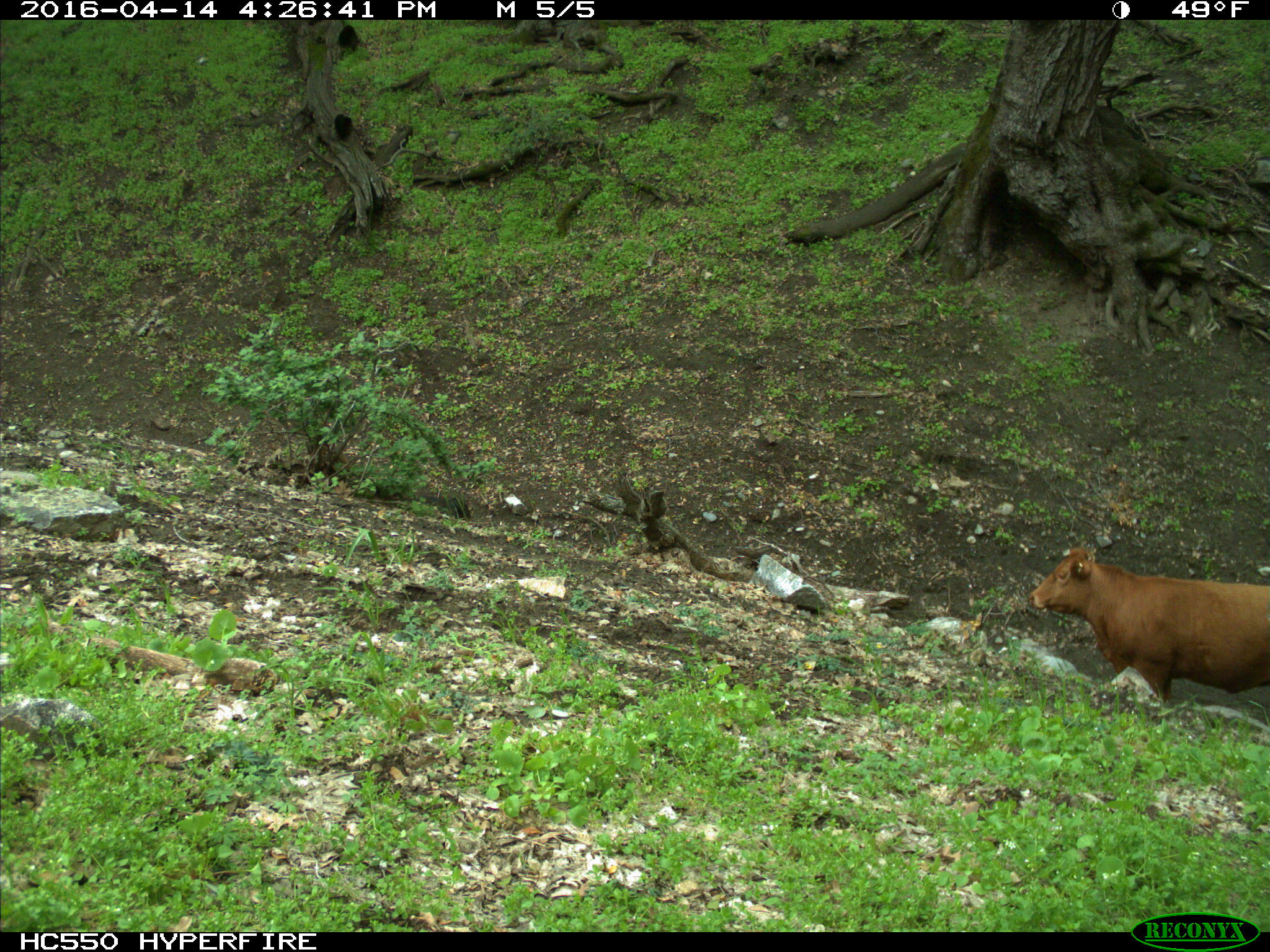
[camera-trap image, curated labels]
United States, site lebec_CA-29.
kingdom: Animalia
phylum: Chordata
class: Mammalia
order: Artiodactyla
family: Bovidae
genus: Bos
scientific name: Bos taurus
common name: domestic cow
Bos taurus (domestic cow).